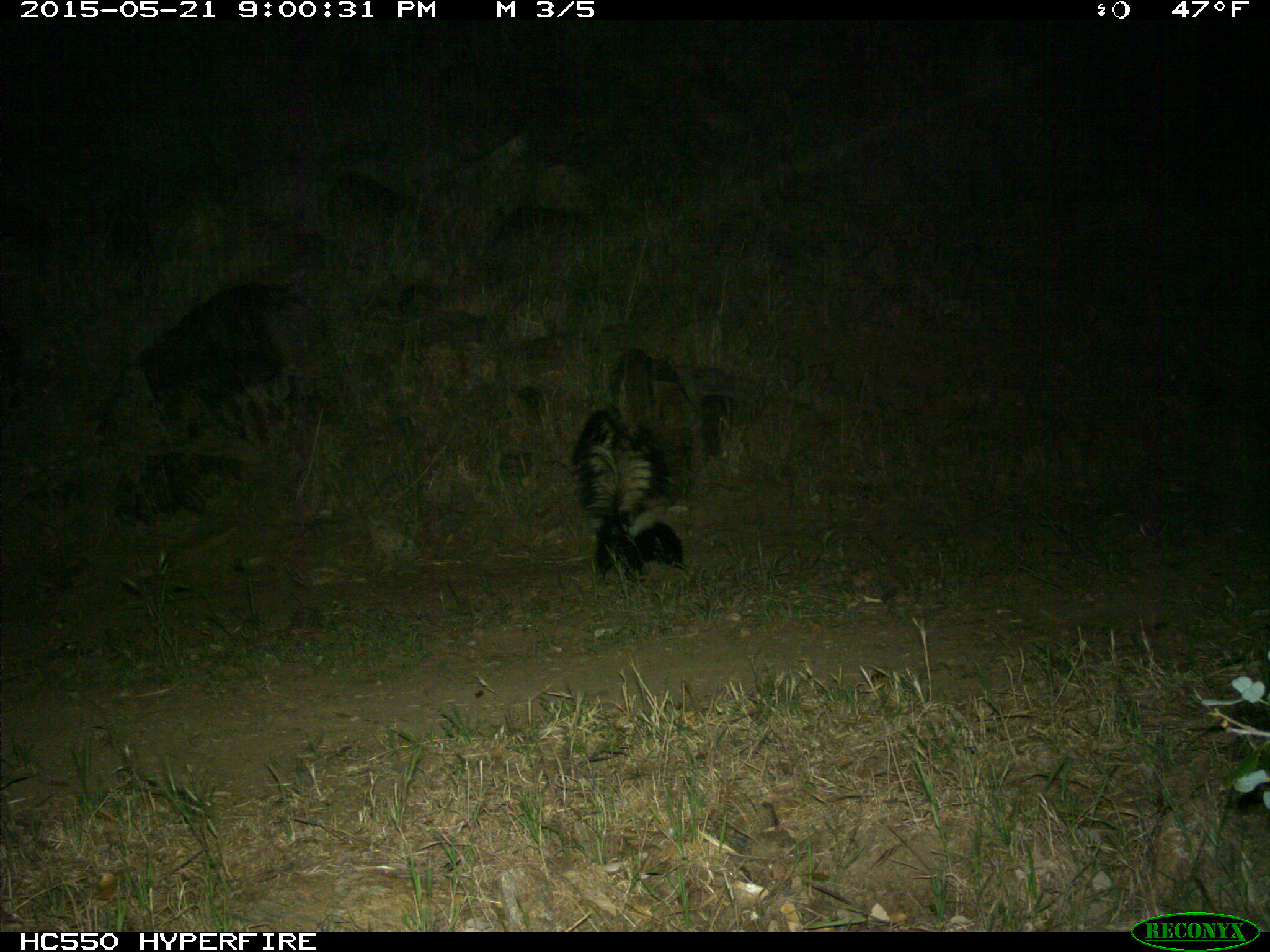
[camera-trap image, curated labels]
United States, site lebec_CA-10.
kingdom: Animalia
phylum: Chordata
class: Mammalia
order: Carnivora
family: Mephitidae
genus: Mephitis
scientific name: Mephitis mephitis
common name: striped skunk